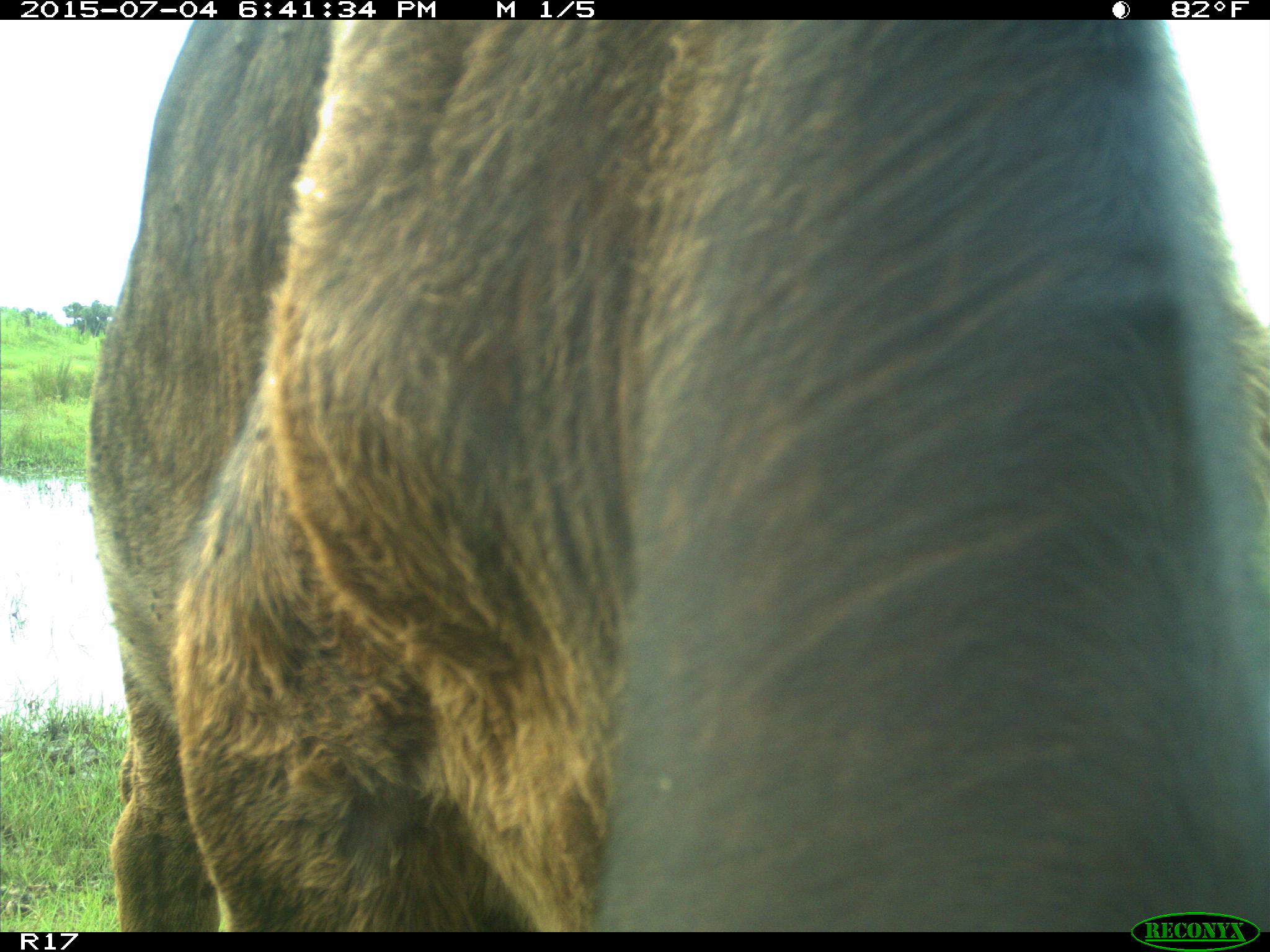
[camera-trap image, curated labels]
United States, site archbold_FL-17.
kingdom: Animalia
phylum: Chordata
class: Mammalia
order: Artiodactyla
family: Bovidae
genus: Bos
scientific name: Bos taurus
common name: domestic cow